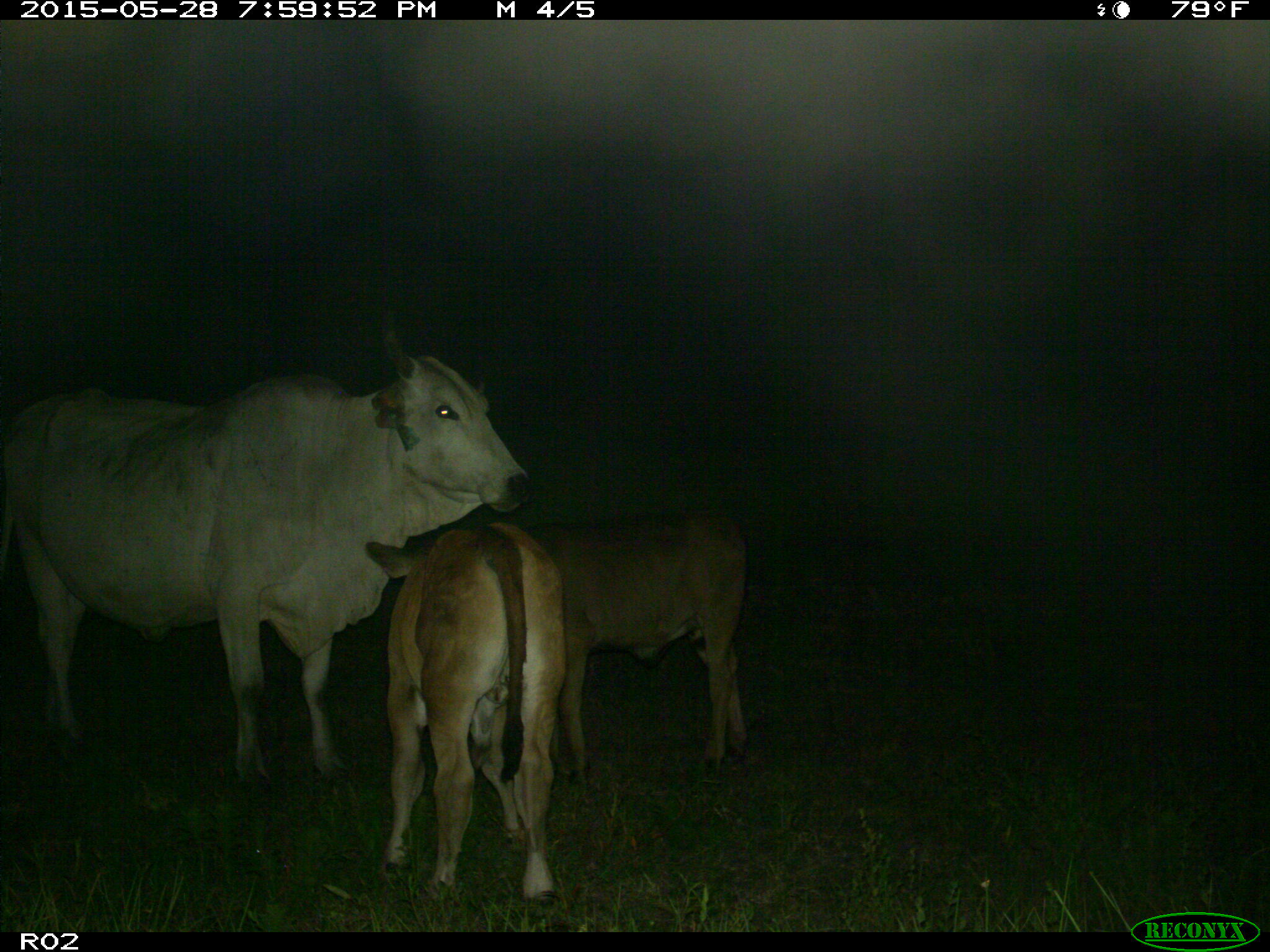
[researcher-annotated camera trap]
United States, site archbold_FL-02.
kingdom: Animalia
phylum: Chordata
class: Mammalia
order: Artiodactyla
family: Bovidae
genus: Bos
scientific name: Bos taurus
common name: domestic cow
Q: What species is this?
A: Bos taurus (domestic cow).